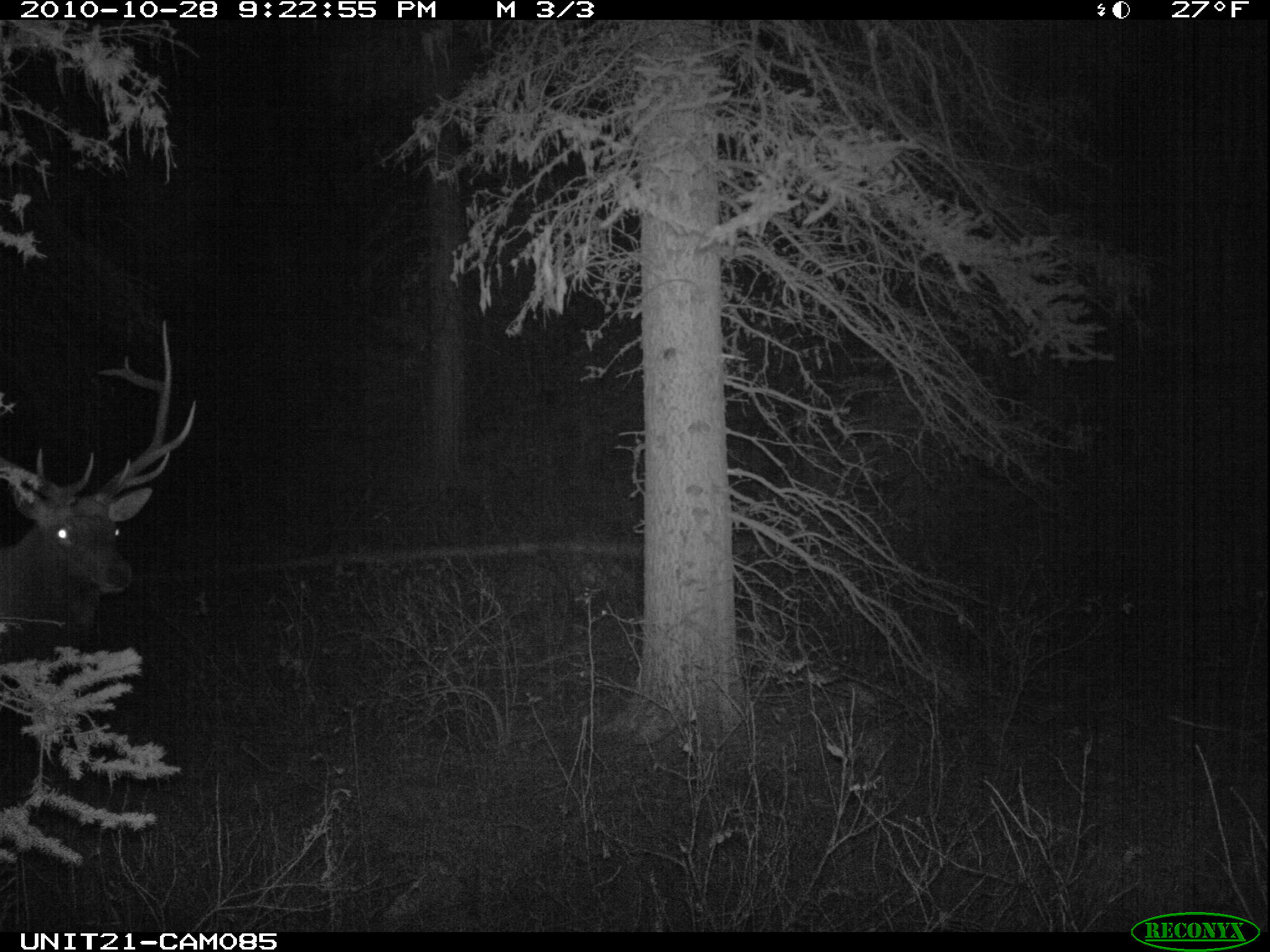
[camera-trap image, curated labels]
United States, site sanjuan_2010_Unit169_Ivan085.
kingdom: Animalia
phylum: Chordata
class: Mammalia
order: Artiodactyla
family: Cervidae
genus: Cervus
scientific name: Cervus elaphus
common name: red deer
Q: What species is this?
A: Cervus elaphus (red deer).